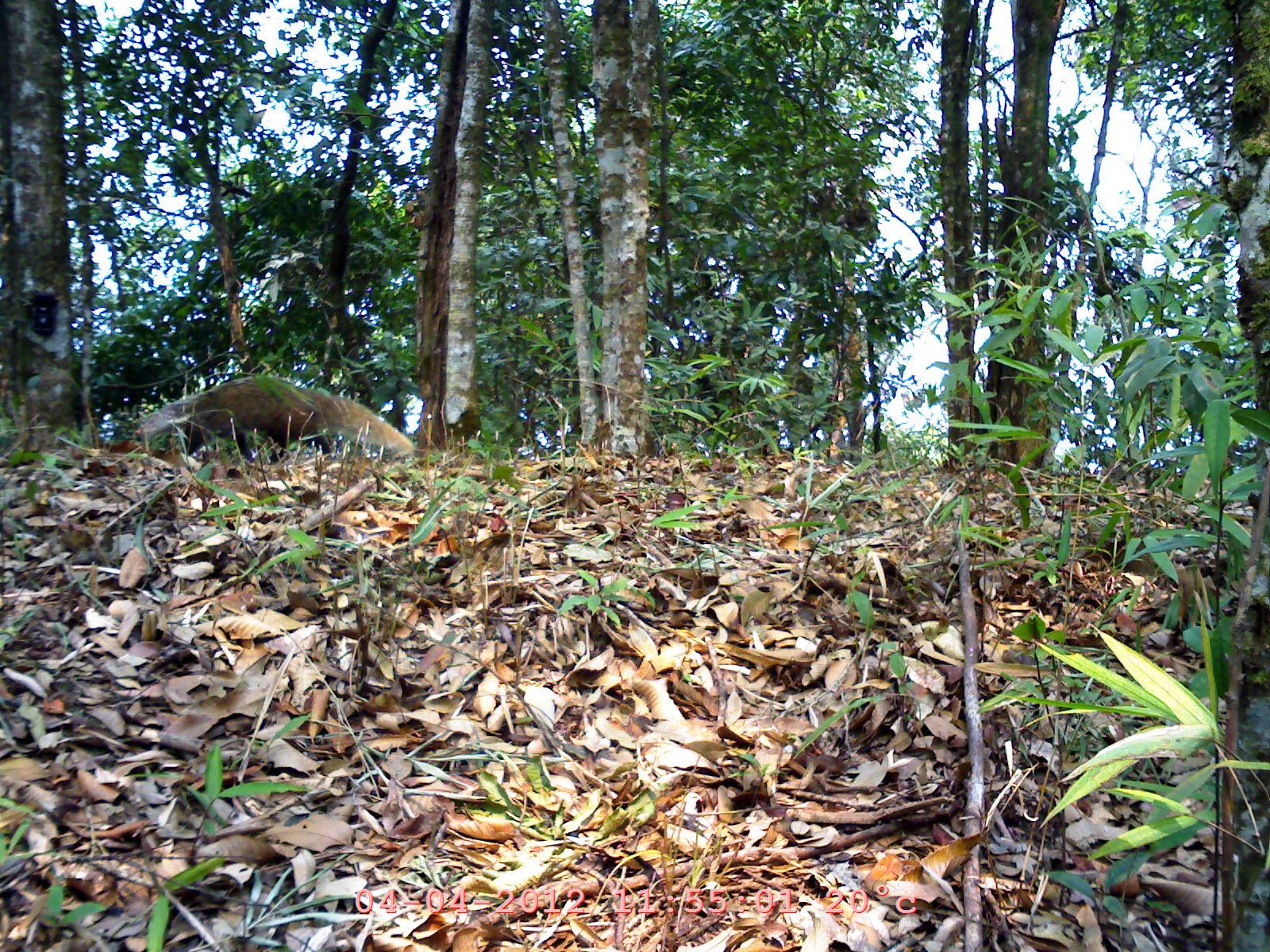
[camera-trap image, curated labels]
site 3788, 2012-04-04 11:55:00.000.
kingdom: Animalia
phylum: Chordata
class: Mammalia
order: Carnivora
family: Herpestidae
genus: Urva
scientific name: Urva urva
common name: crab-eating mongoose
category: herpestes urva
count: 1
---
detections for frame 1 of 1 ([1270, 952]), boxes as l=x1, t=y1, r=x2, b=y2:
herpestes urva: l=128, t=372, r=415, b=473